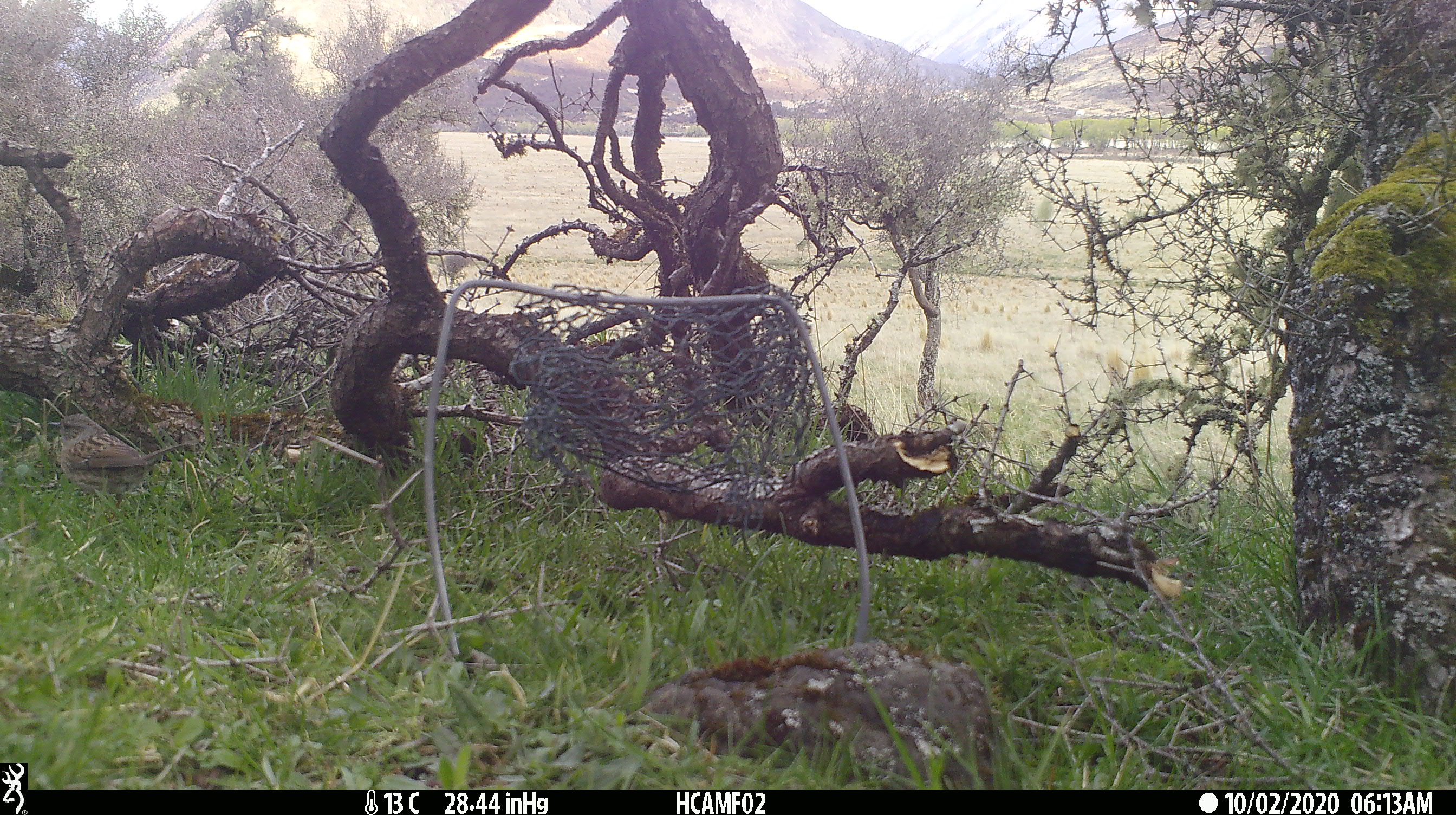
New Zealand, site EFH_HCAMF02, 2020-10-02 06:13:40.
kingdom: Animalia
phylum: Chordata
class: Aves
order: Passeriformes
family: Prunellidae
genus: Prunella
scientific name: Prunella modularis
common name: dunnock